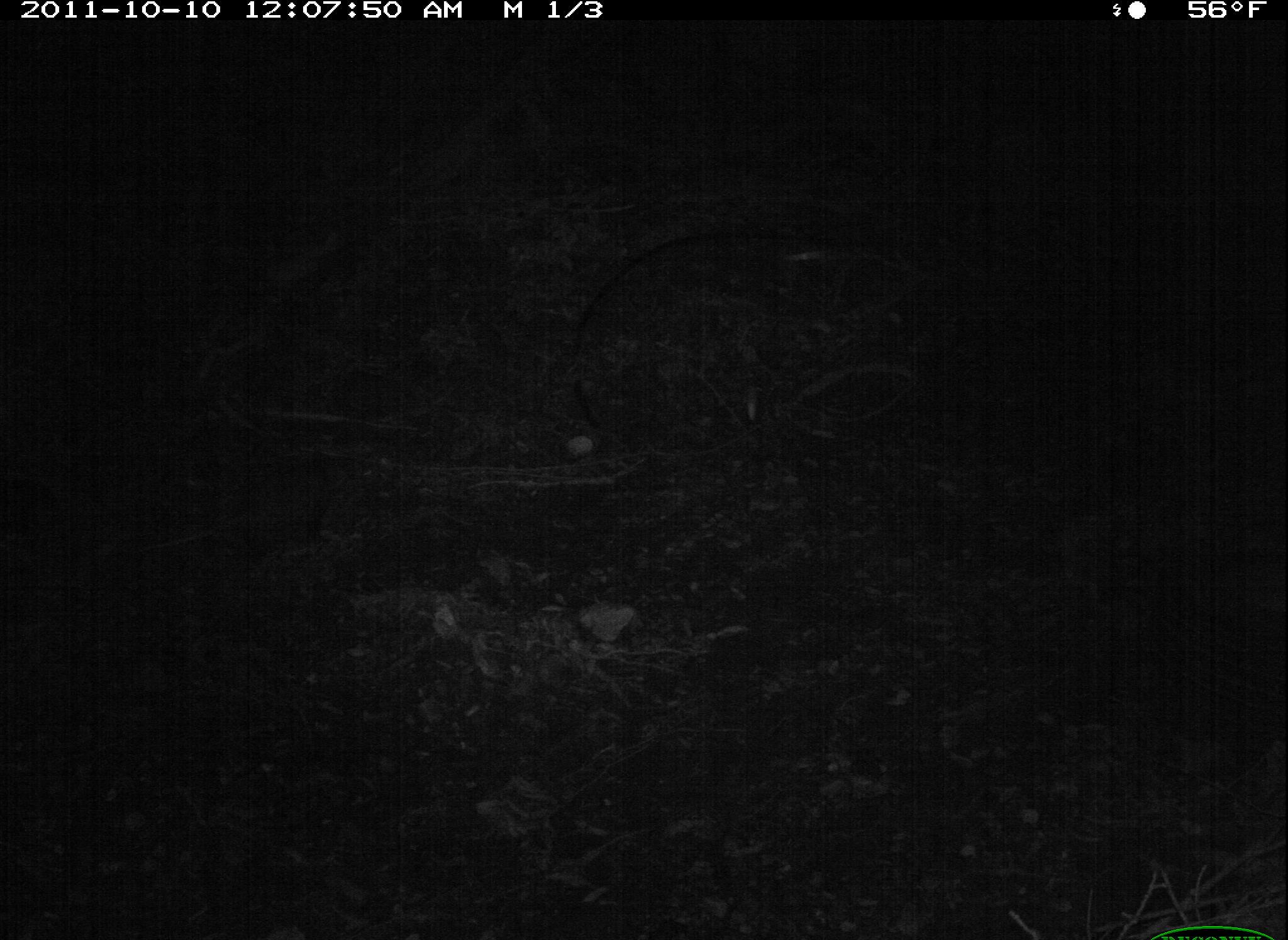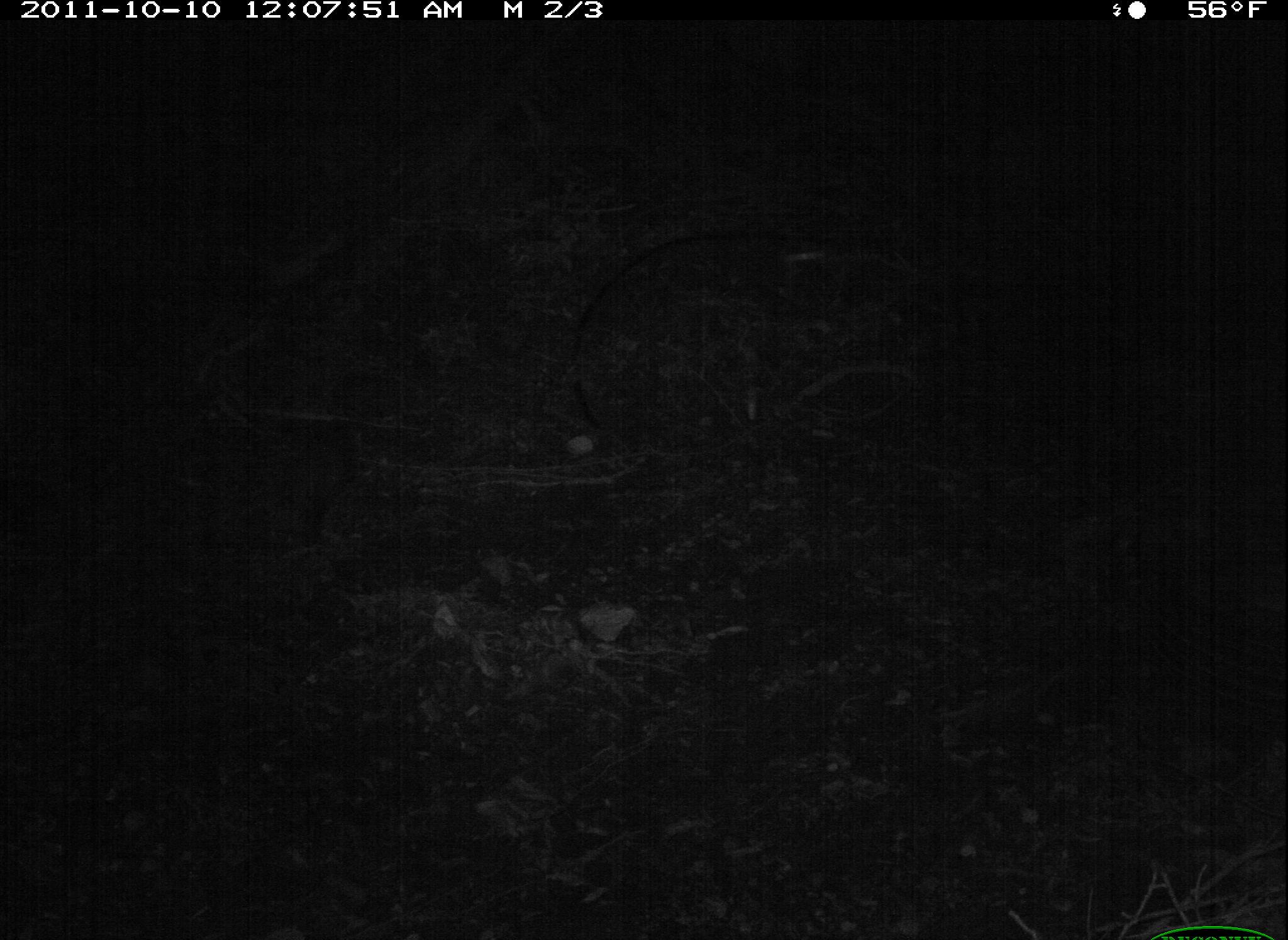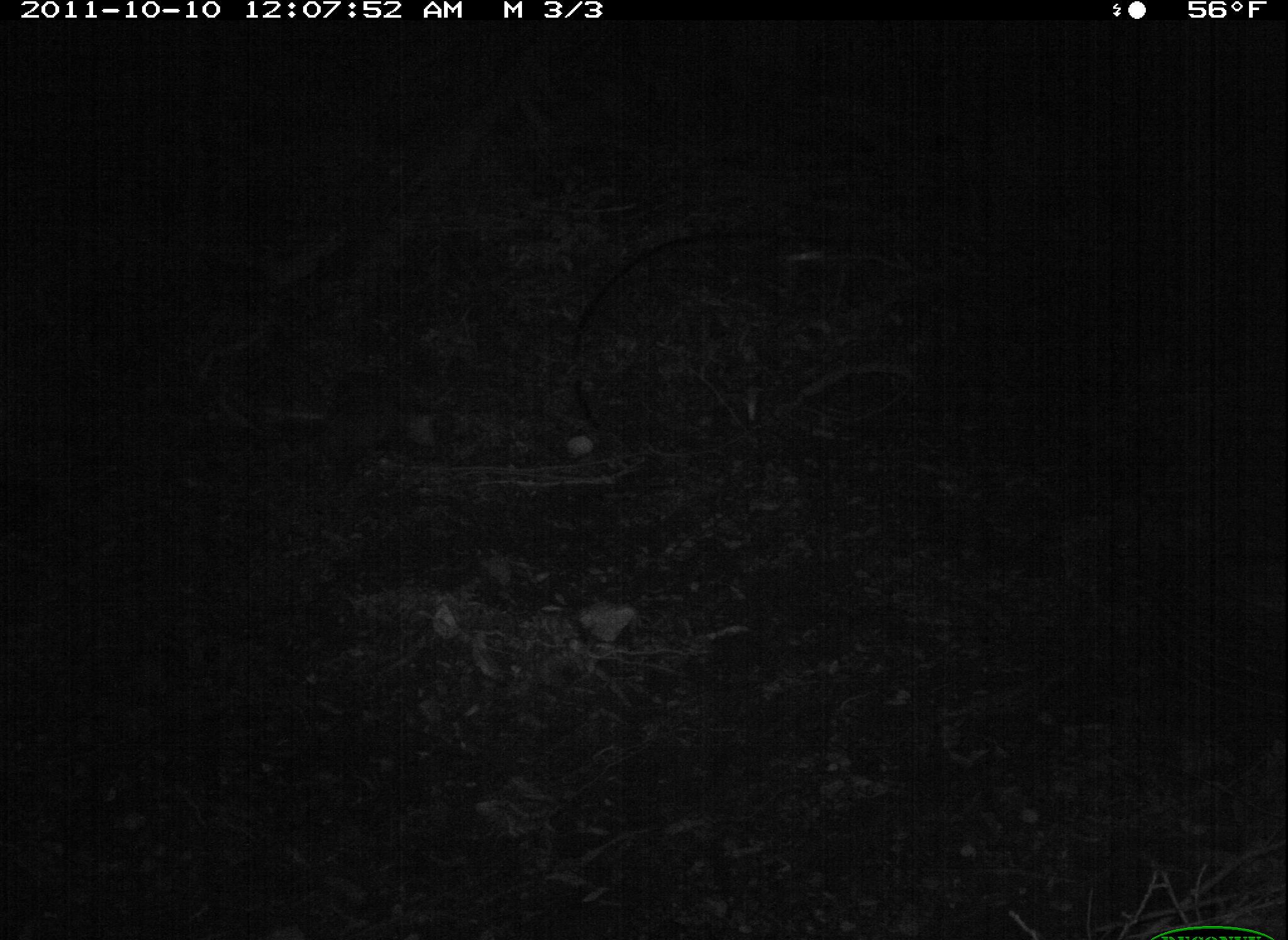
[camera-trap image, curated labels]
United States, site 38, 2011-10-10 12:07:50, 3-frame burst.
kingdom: Animalia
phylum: Chordata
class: Mammalia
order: Didelphimorphia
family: Didelphidae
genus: Didelphis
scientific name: Didelphis virginiana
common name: virginia opossum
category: opossum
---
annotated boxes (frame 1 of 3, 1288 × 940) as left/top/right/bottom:
opossum: 211/449/362/572